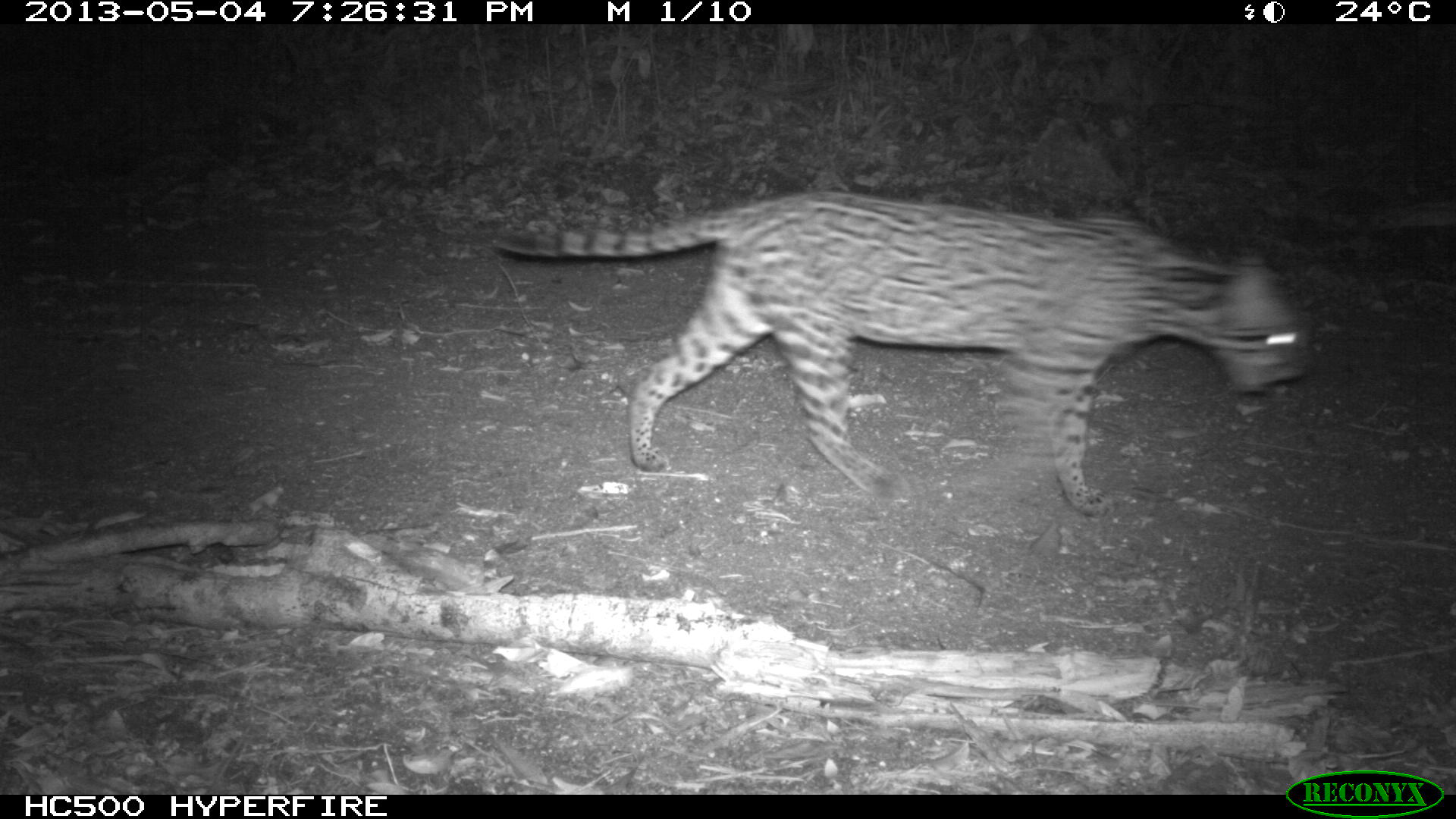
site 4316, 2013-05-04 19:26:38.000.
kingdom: Animalia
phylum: Chordata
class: Mammalia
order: Carnivora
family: Felidae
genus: Leopardus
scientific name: Leopardus pardalis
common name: ocelot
Leopardus pardalis (ocelot), count 1, sex female.